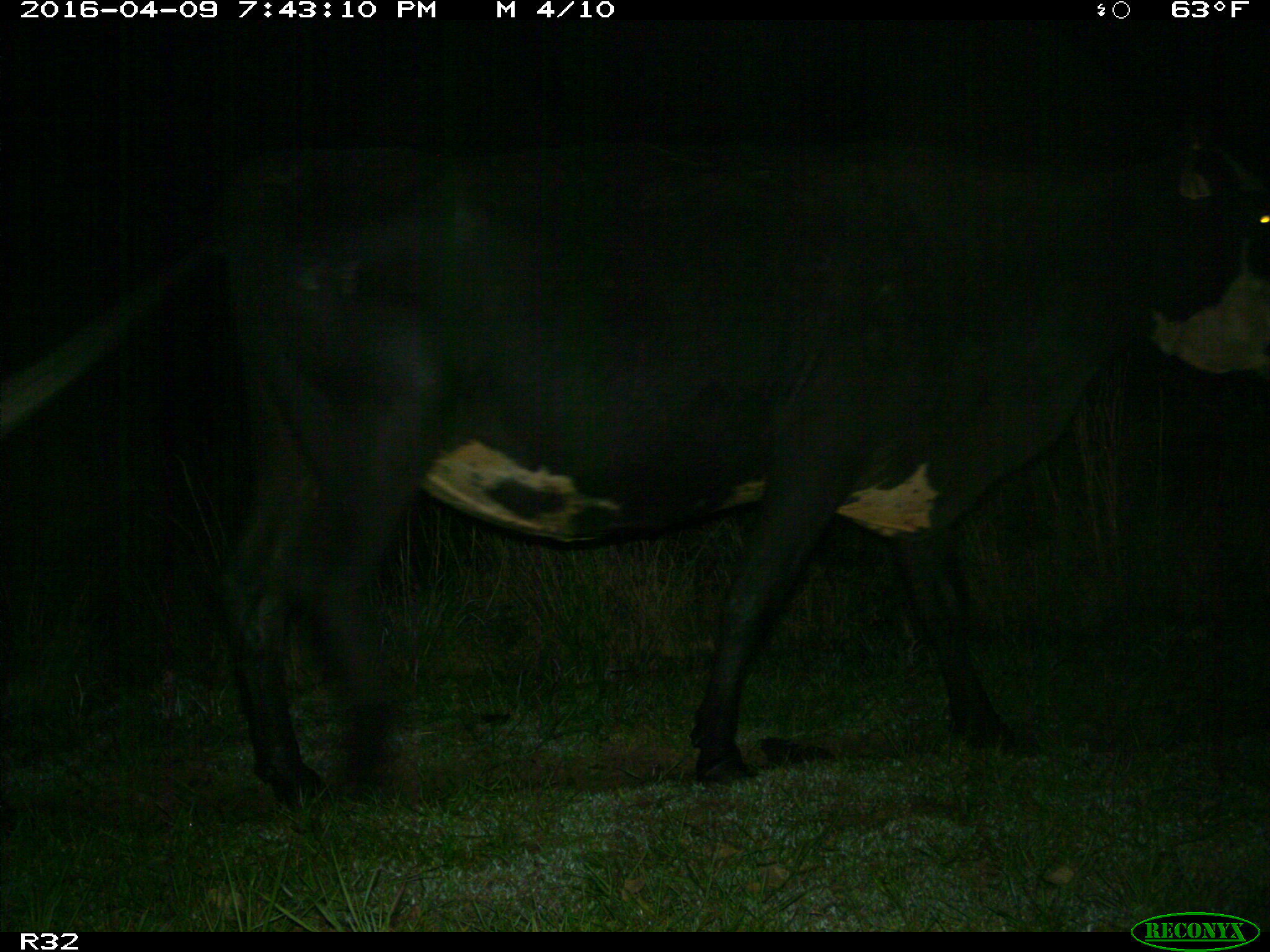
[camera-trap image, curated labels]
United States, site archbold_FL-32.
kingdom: Animalia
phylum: Chordata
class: Mammalia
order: Artiodactyla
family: Bovidae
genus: Bos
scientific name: Bos taurus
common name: domestic cow